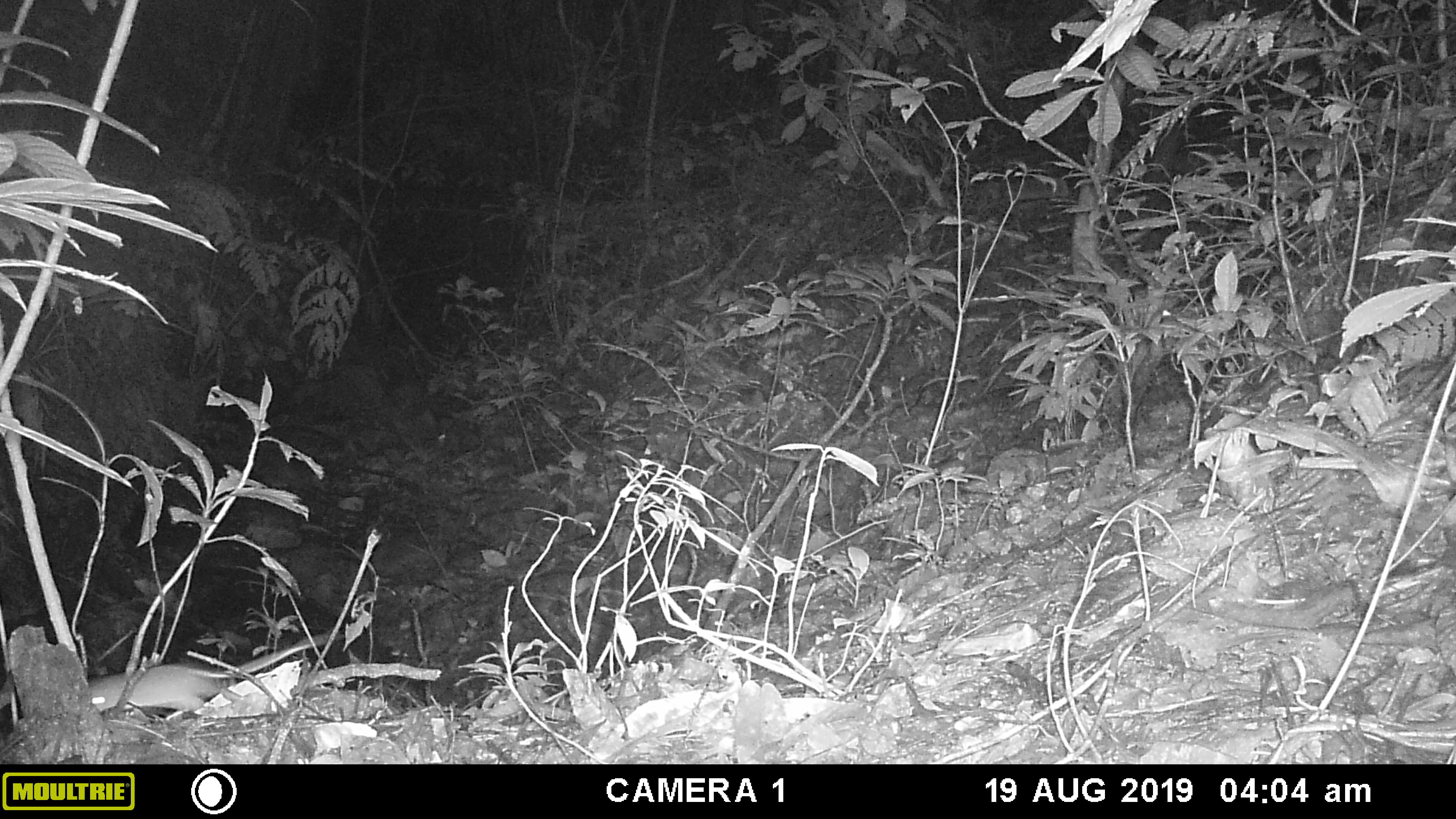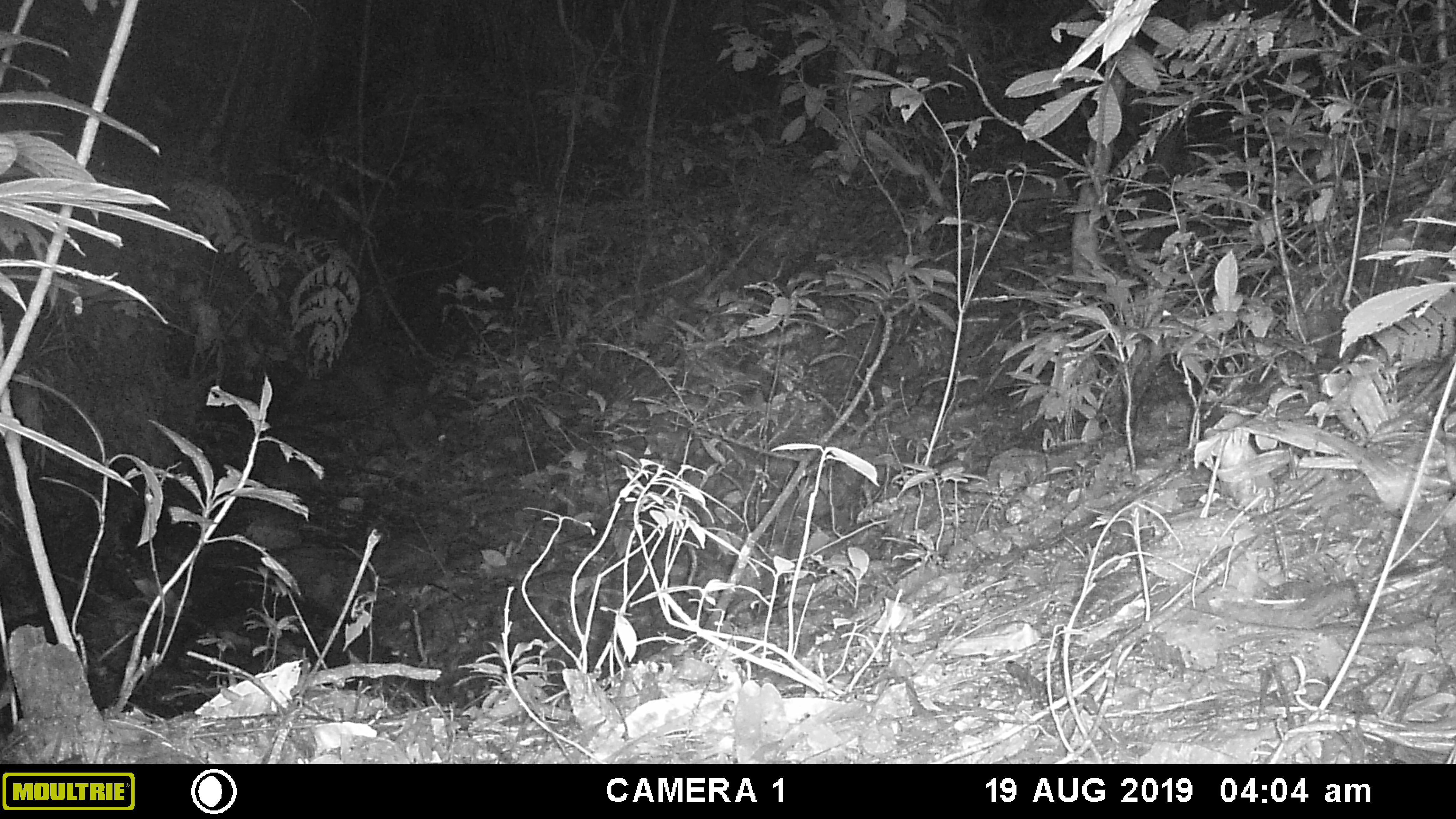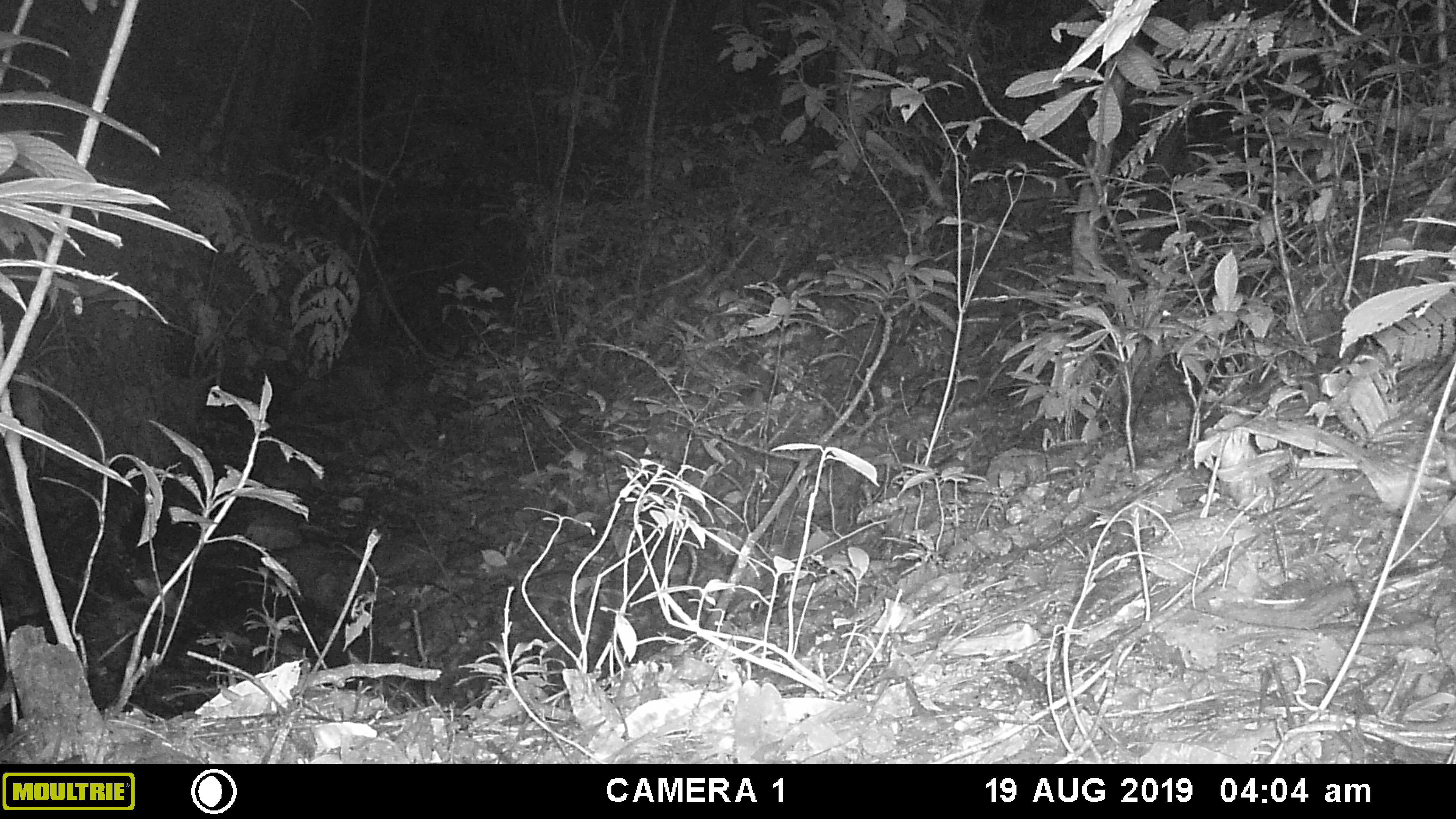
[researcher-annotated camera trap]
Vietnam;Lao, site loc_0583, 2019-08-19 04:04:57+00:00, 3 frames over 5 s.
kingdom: Animalia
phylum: Chordata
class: Mammalia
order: Rodentia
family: Muridae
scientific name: Muridae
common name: old-world mice and rats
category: unidentified murid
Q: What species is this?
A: Unidentified murid (old-world mice and rats) (Muridae).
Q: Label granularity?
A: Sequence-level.